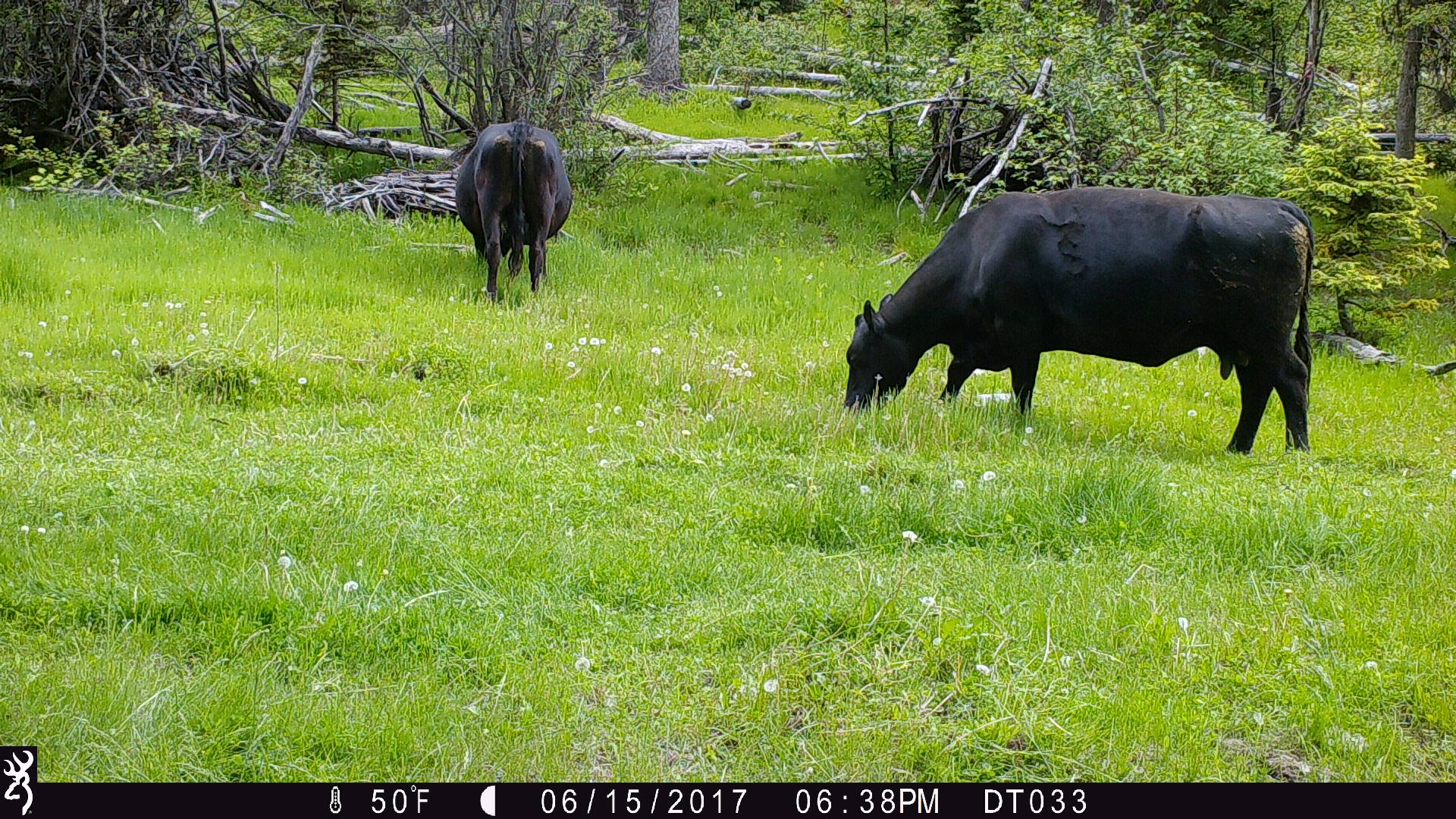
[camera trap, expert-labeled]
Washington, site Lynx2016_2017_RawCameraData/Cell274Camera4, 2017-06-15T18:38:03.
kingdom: Animalia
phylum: Chordata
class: Mammalia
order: Artiodactyla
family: Bovidae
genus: Bos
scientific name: Bos taurus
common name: domestic cattle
Domestic cattle (Bos taurus). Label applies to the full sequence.